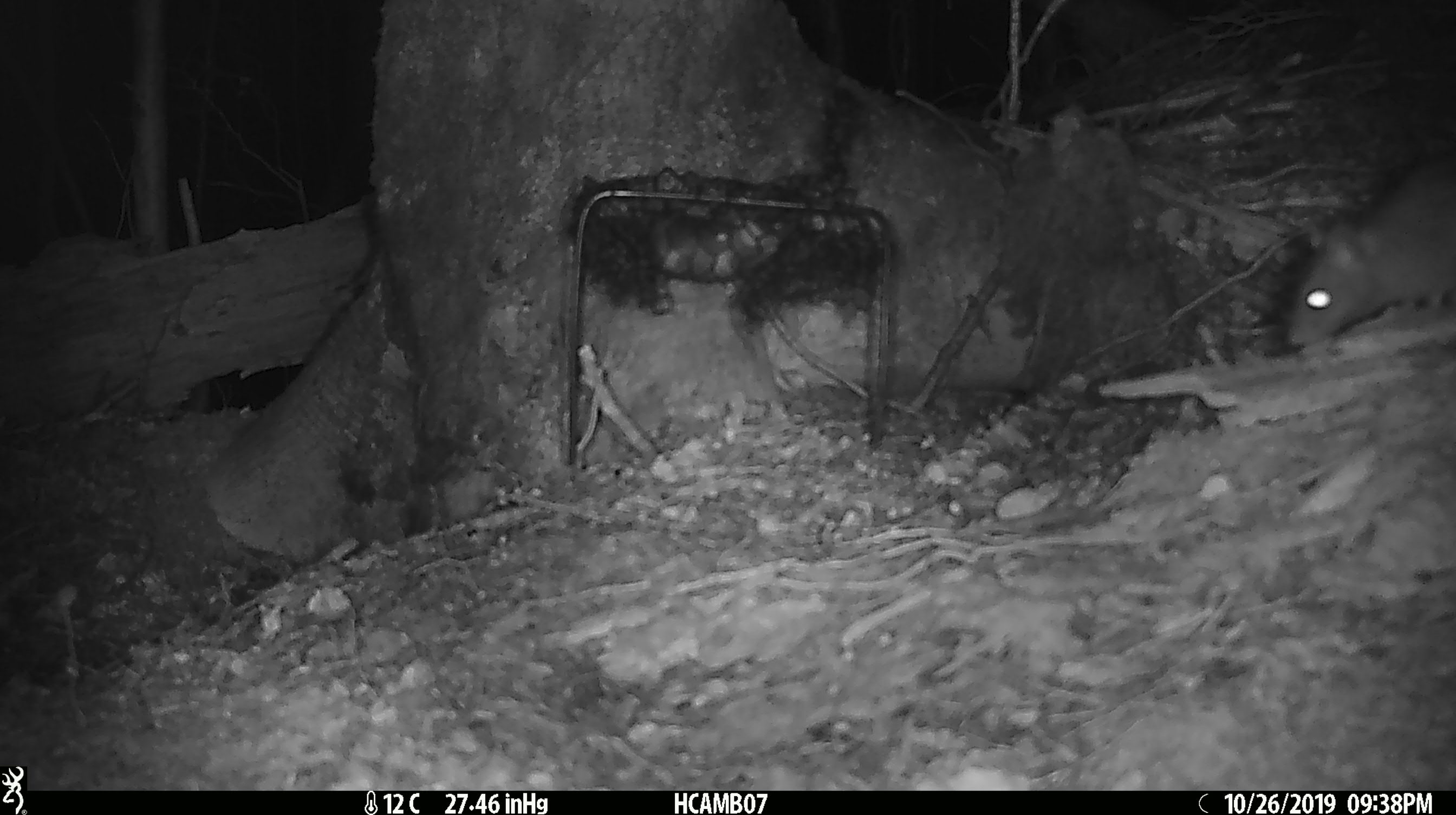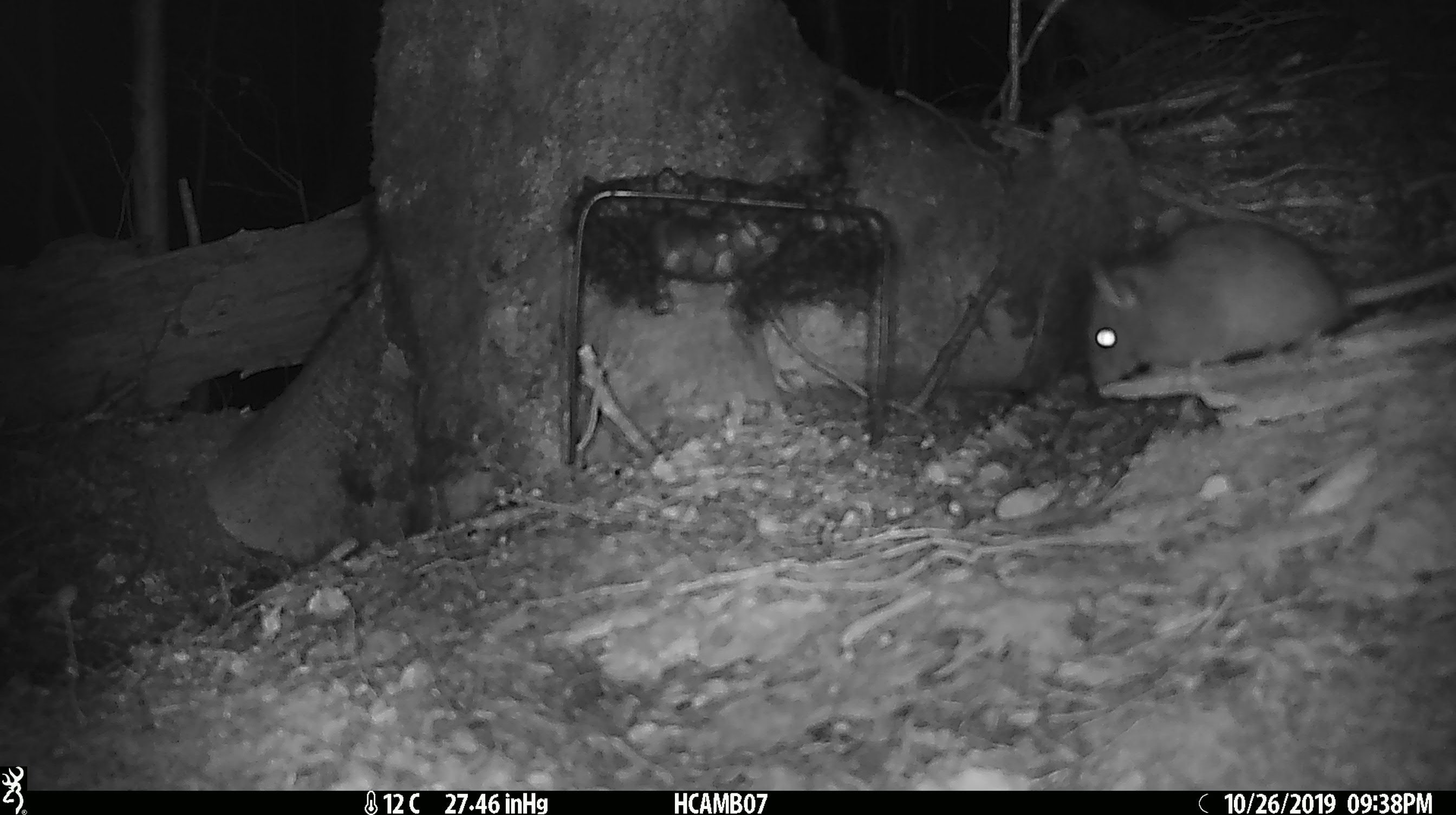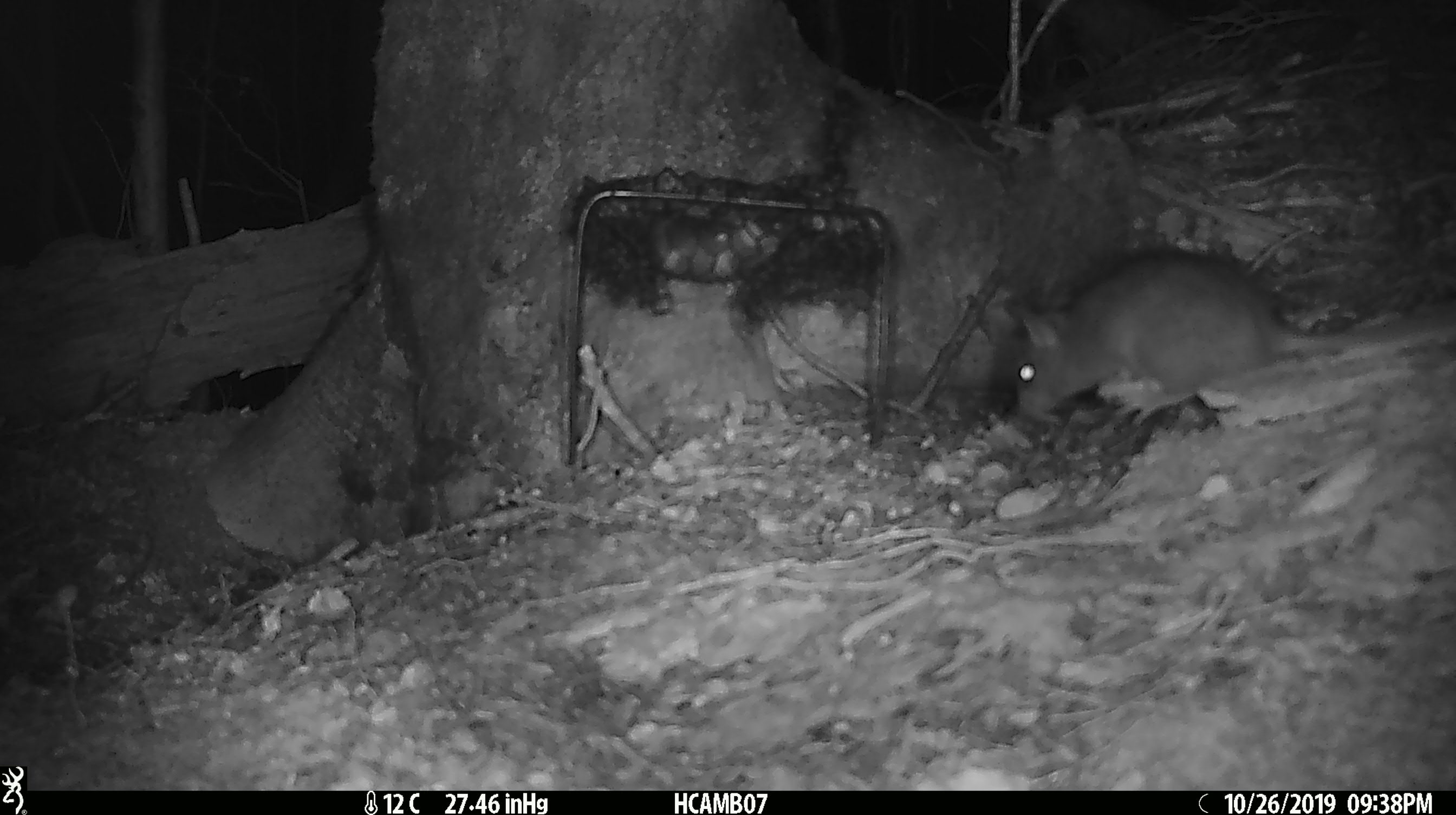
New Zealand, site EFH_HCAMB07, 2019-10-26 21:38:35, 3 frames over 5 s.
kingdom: Animalia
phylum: Chordata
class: Mammalia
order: Rodentia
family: Muridae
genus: Rattus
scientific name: Rattus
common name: rat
Rat (Rattus).